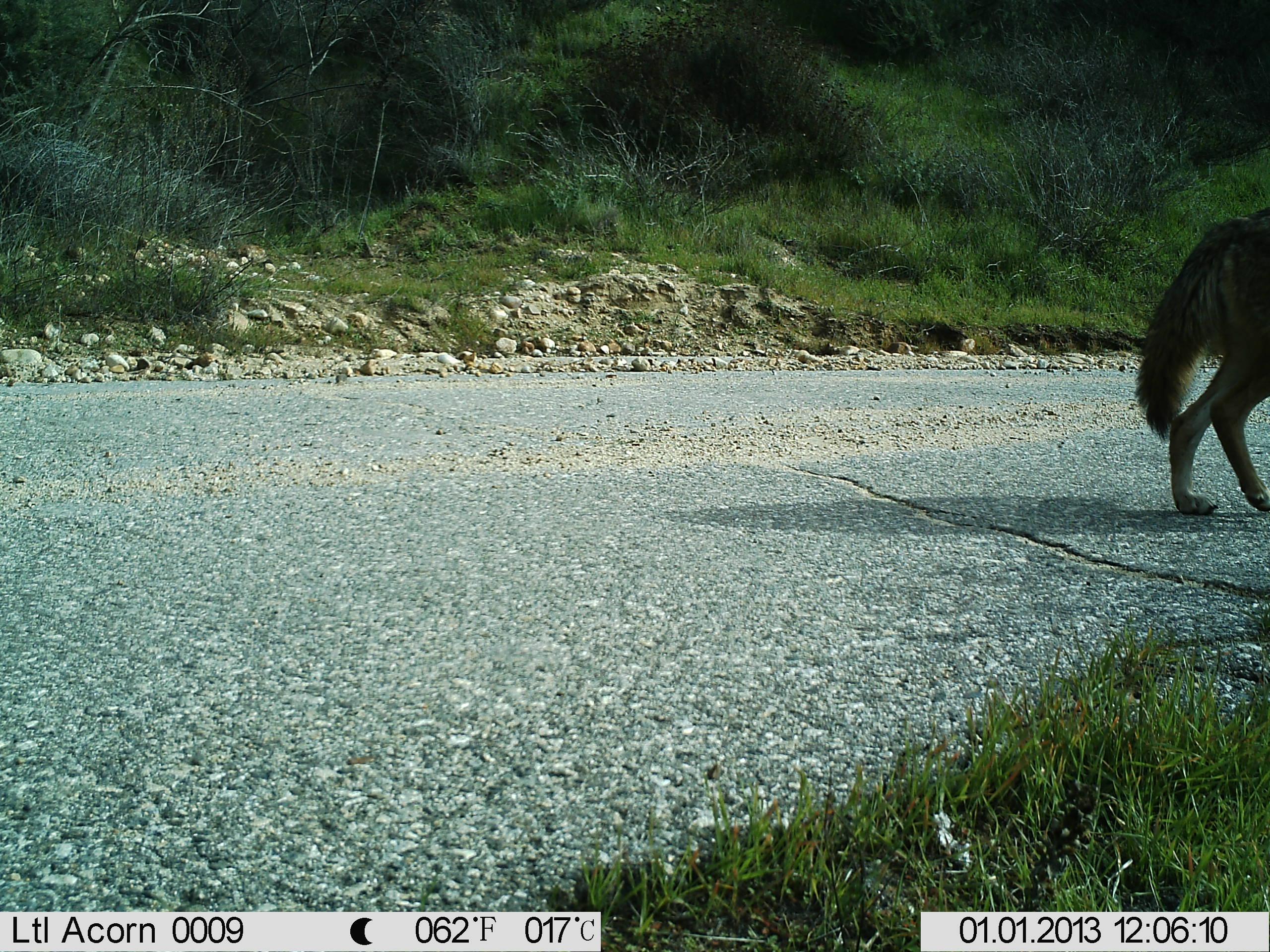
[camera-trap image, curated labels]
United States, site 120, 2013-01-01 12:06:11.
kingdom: Animalia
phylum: Chordata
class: Mammalia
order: Carnivora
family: Canidae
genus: Canis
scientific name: Canis latrans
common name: coyote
Coyote (Canis latrans).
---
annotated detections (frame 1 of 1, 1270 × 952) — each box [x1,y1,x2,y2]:
coyote: [1133,213,1267,517]